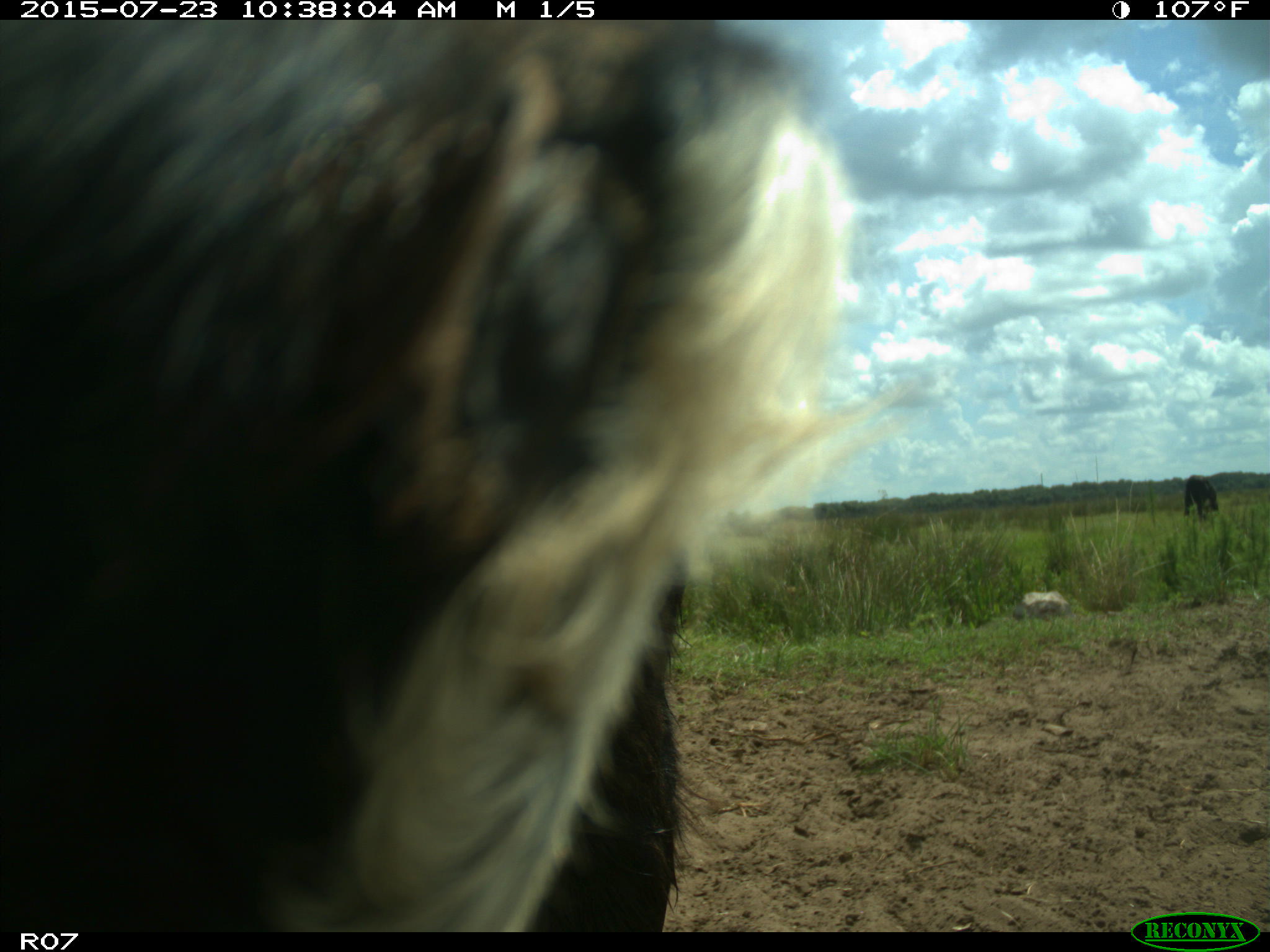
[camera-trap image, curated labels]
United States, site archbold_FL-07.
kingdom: Animalia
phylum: Chordata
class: Mammalia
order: Artiodactyla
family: Bovidae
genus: Bos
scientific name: Bos taurus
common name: domestic cow